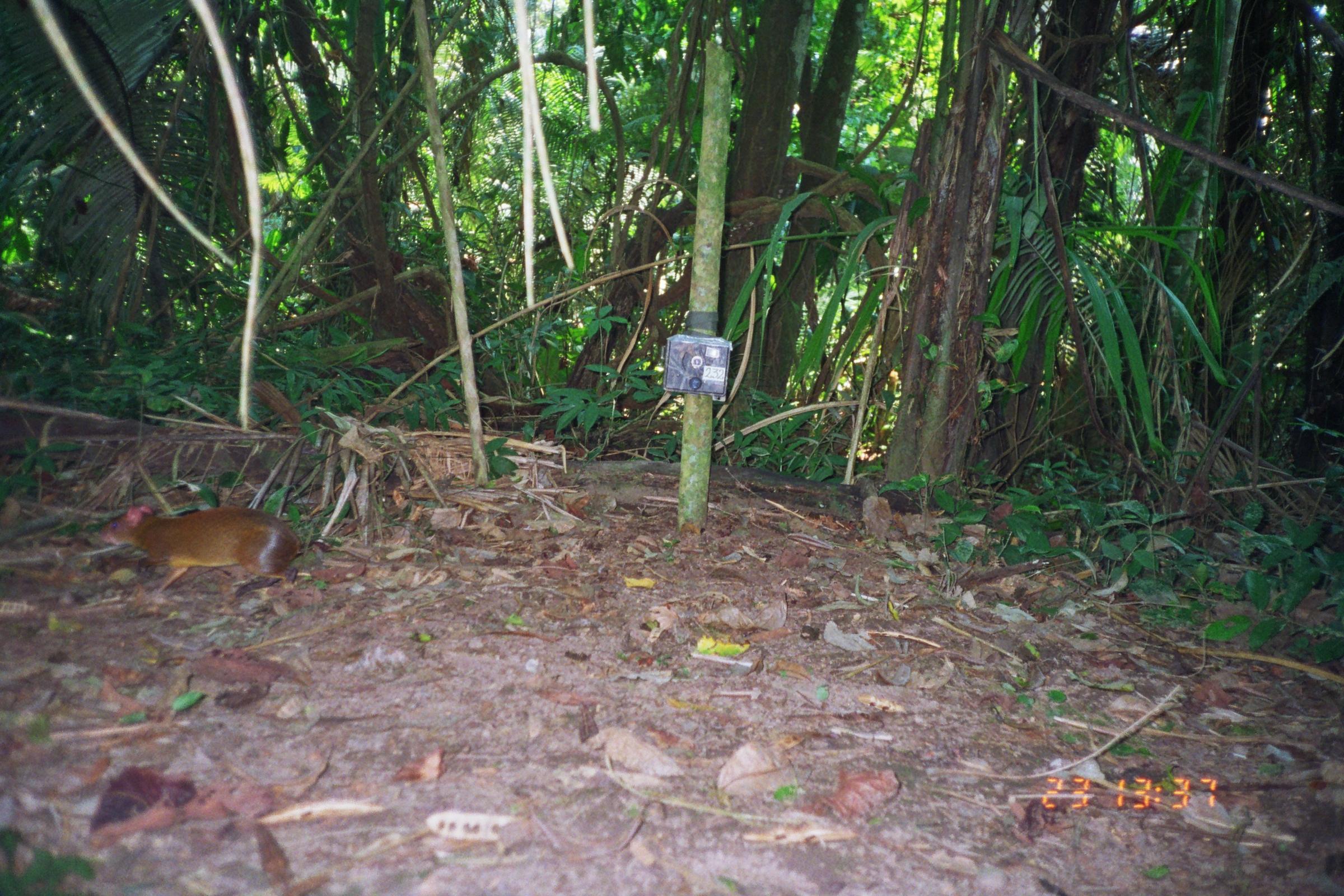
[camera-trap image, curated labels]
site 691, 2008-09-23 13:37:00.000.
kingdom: Animalia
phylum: Chordata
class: Mammalia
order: Rodentia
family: Dasyproctidae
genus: Dasyprocta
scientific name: Dasyprocta punctata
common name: central american agouti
Dasyprocta punctata (central american agouti).